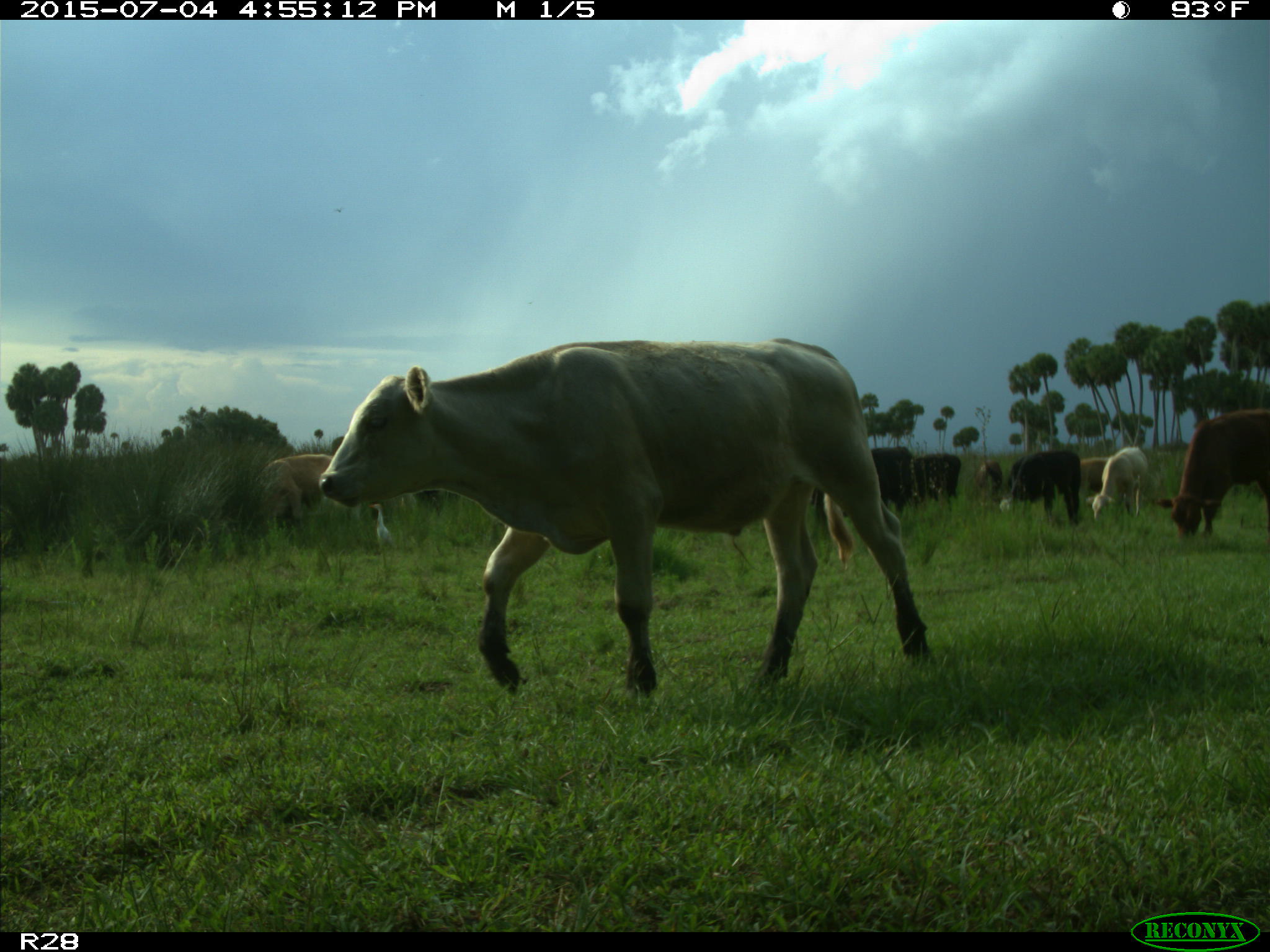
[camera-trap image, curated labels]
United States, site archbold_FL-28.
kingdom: Animalia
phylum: Chordata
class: Mammalia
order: Artiodactyla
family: Bovidae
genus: Bos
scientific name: Bos taurus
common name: domestic cow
Bos taurus (domestic cow).